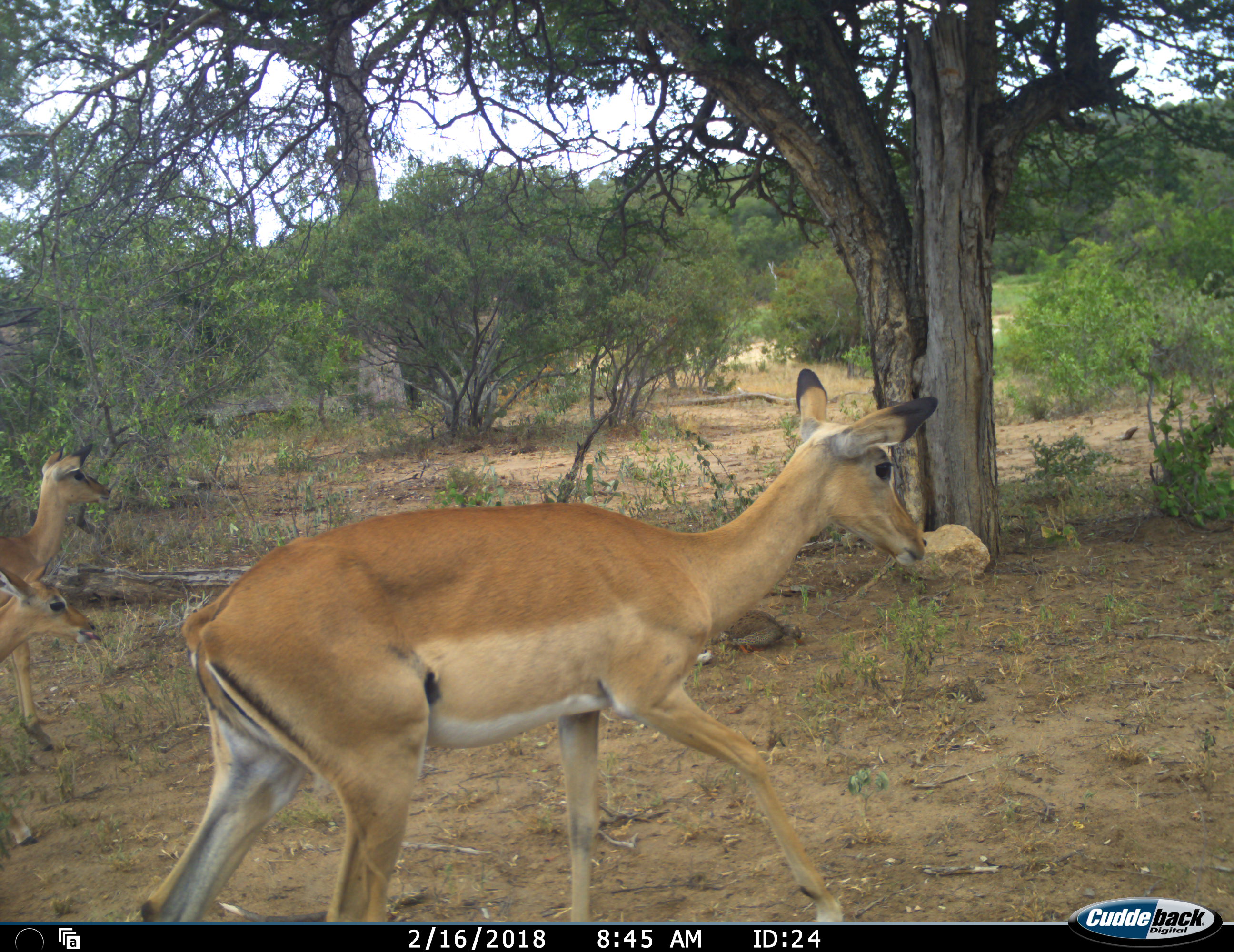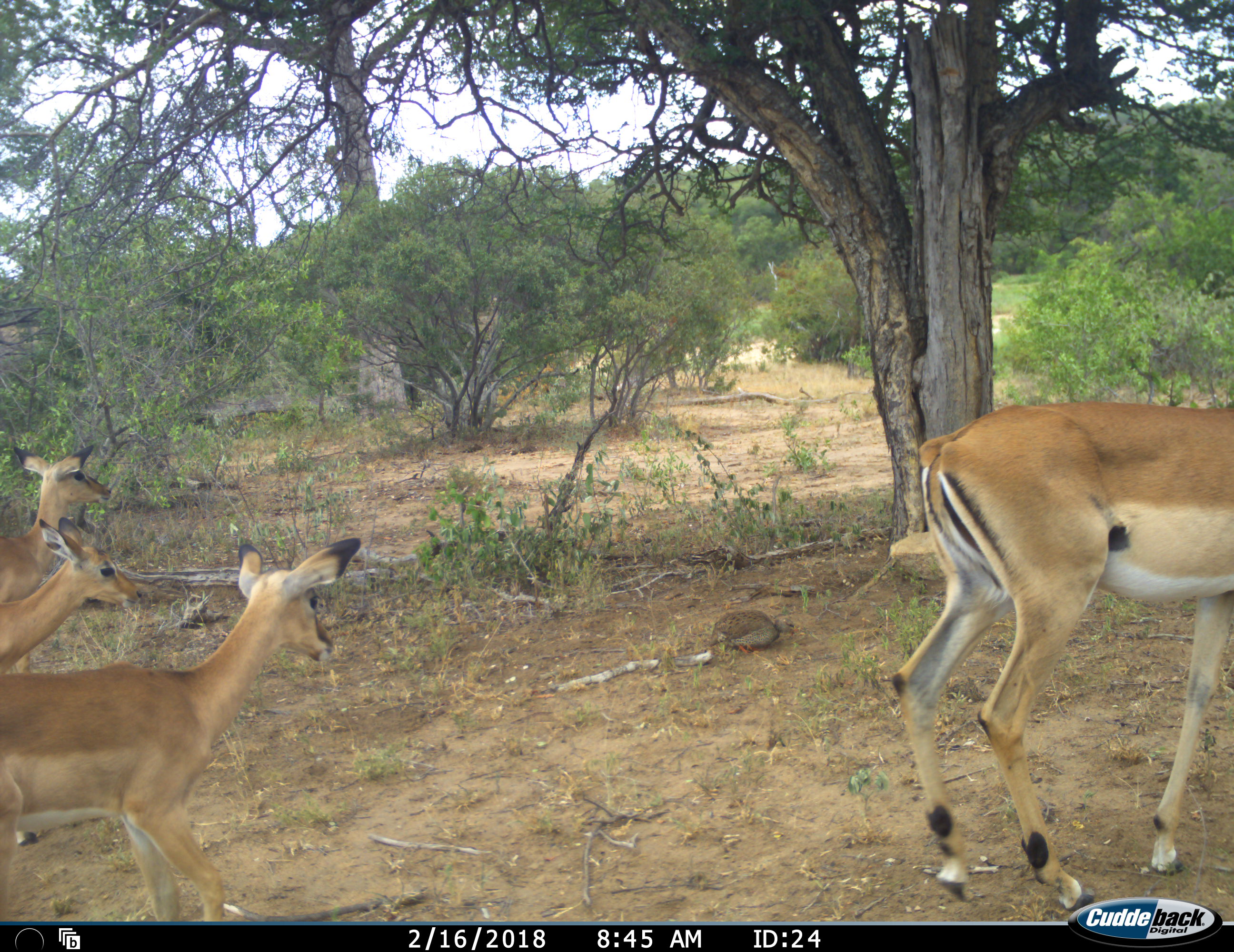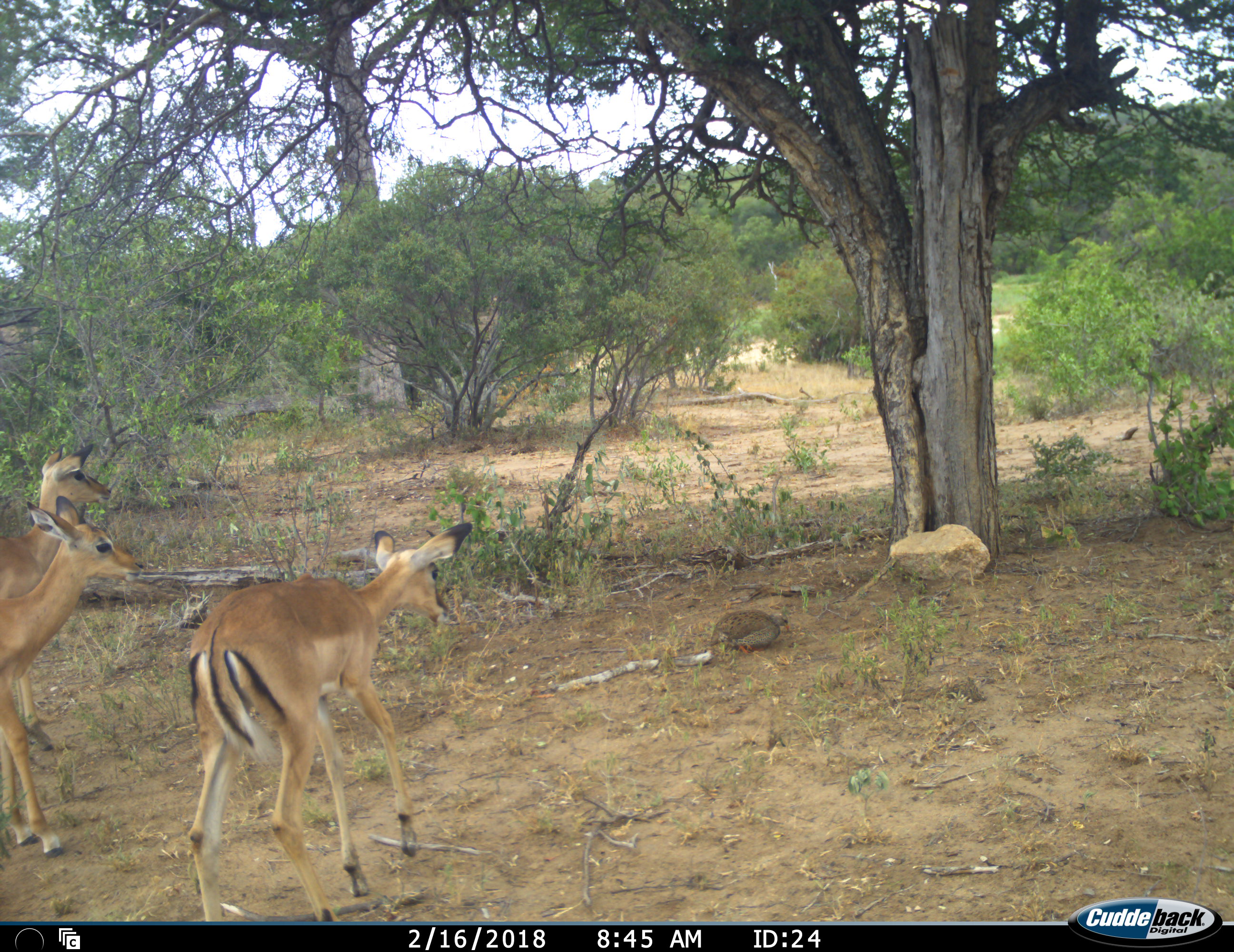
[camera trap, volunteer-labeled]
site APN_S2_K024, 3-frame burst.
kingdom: Animalia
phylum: Chordata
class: Mammalia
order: Artiodactyla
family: Bovidae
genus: Aepyceros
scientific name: Aepyceros melampus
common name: impala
Impala (Aepyceros melampus), count 4. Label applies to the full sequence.